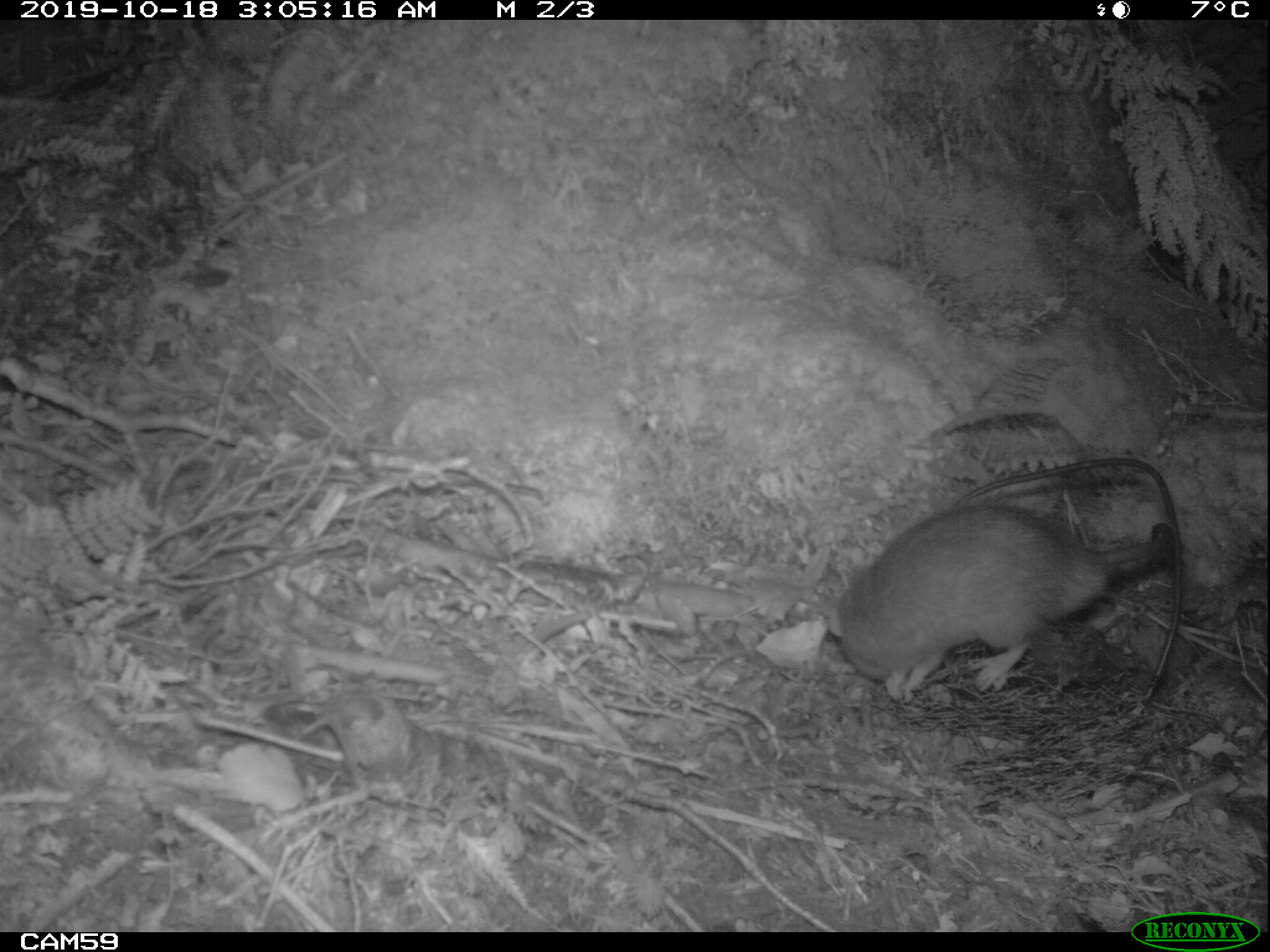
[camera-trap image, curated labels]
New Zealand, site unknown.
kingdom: Animalia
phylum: Chordata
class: Mammalia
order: Rodentia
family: Muridae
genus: Rattus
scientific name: Rattus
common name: rat